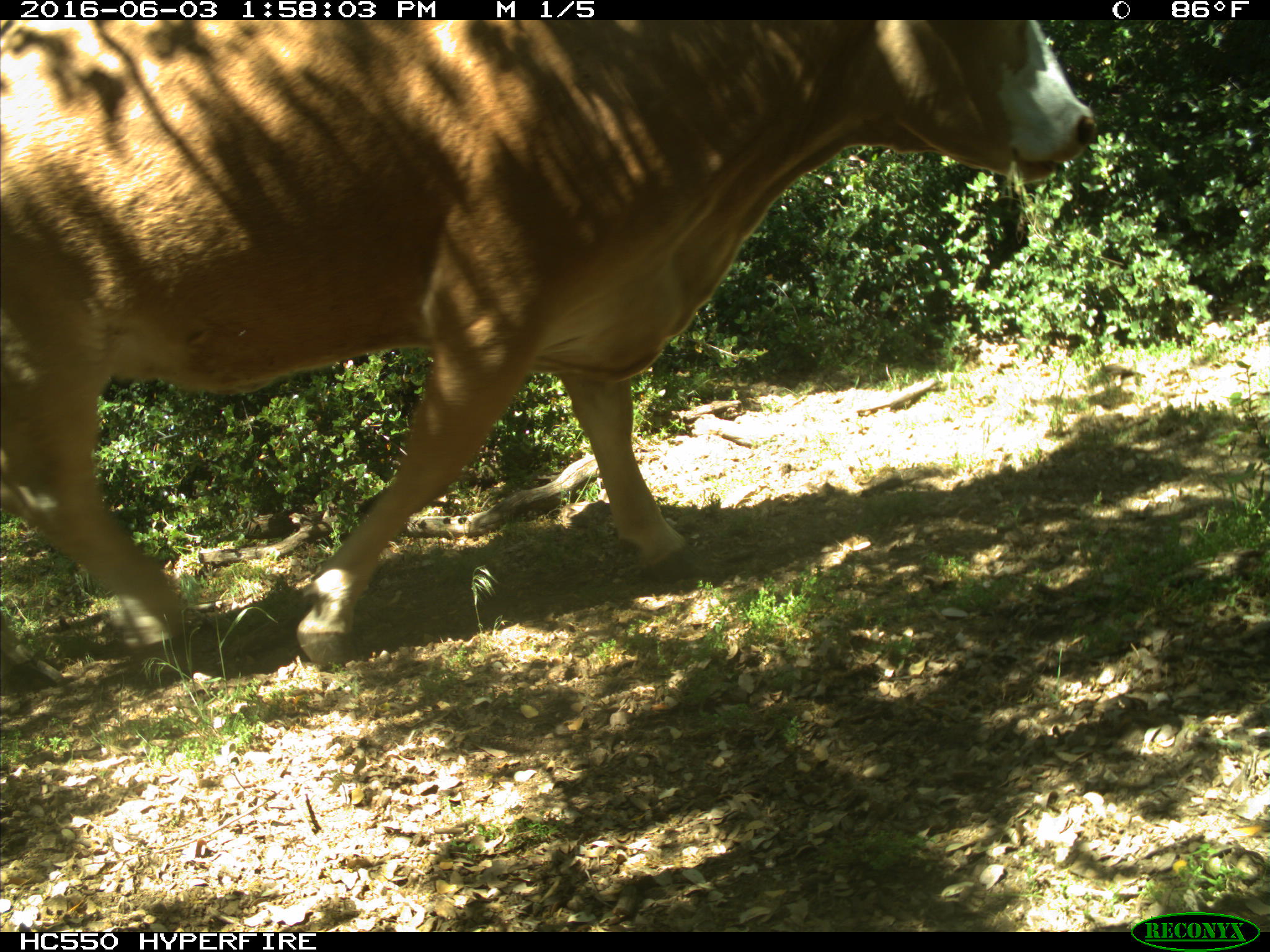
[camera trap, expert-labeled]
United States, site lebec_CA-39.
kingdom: Animalia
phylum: Chordata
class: Mammalia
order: Artiodactyla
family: Bovidae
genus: Bos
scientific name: Bos taurus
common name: domestic cow